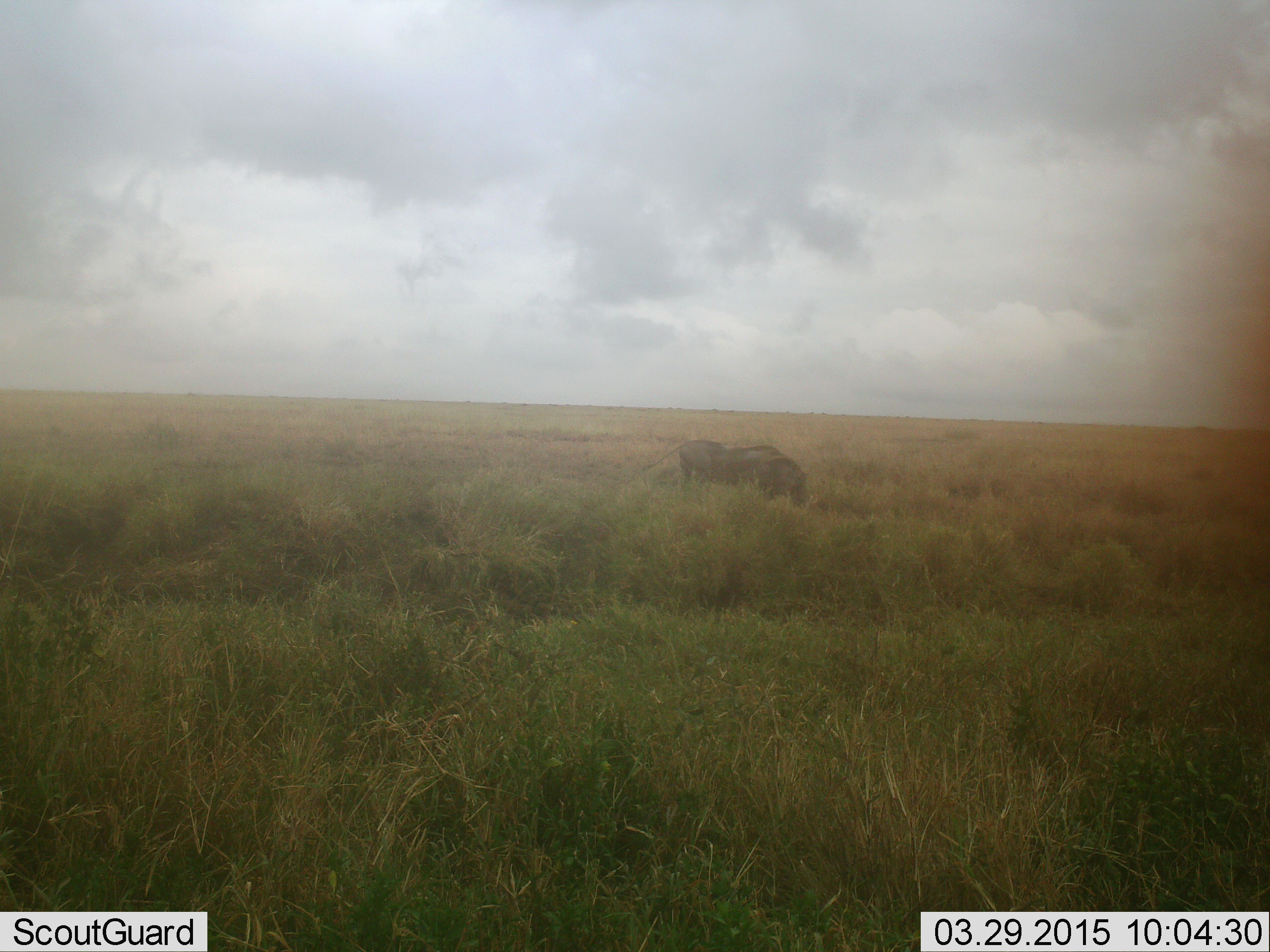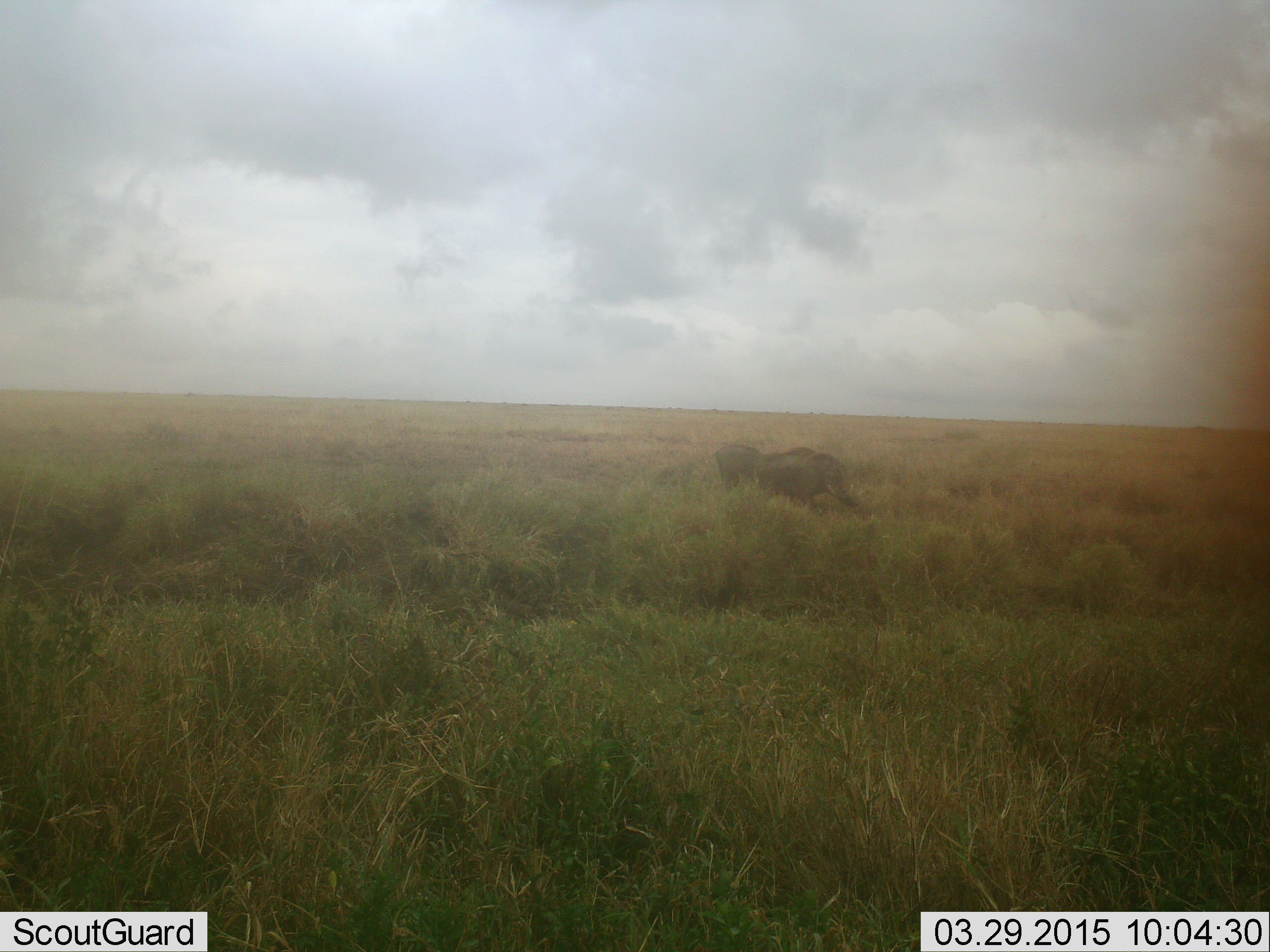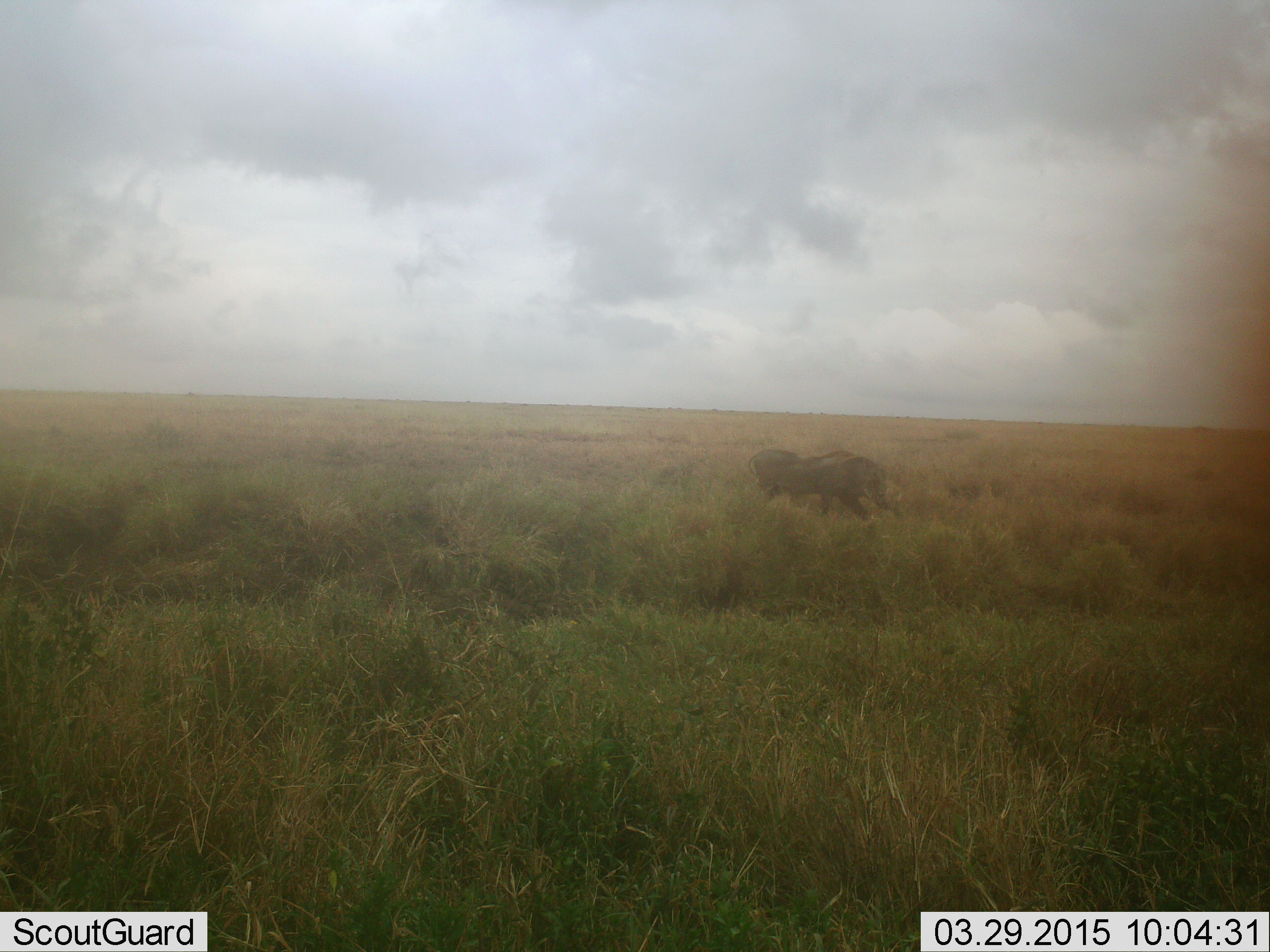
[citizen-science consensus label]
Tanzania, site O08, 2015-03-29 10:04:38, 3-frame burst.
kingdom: Animalia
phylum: Chordata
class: Mammalia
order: Artiodactyla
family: Suidae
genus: Phacochoerus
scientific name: Phacochoerus africanus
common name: warthog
Warthog (Phacochoerus africanus), count 2. Behavior (volunteer vote fractions): standing 0%, resting 0%, moving 100%, interacting 0%. Young present (vote fraction): 0%. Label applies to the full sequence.